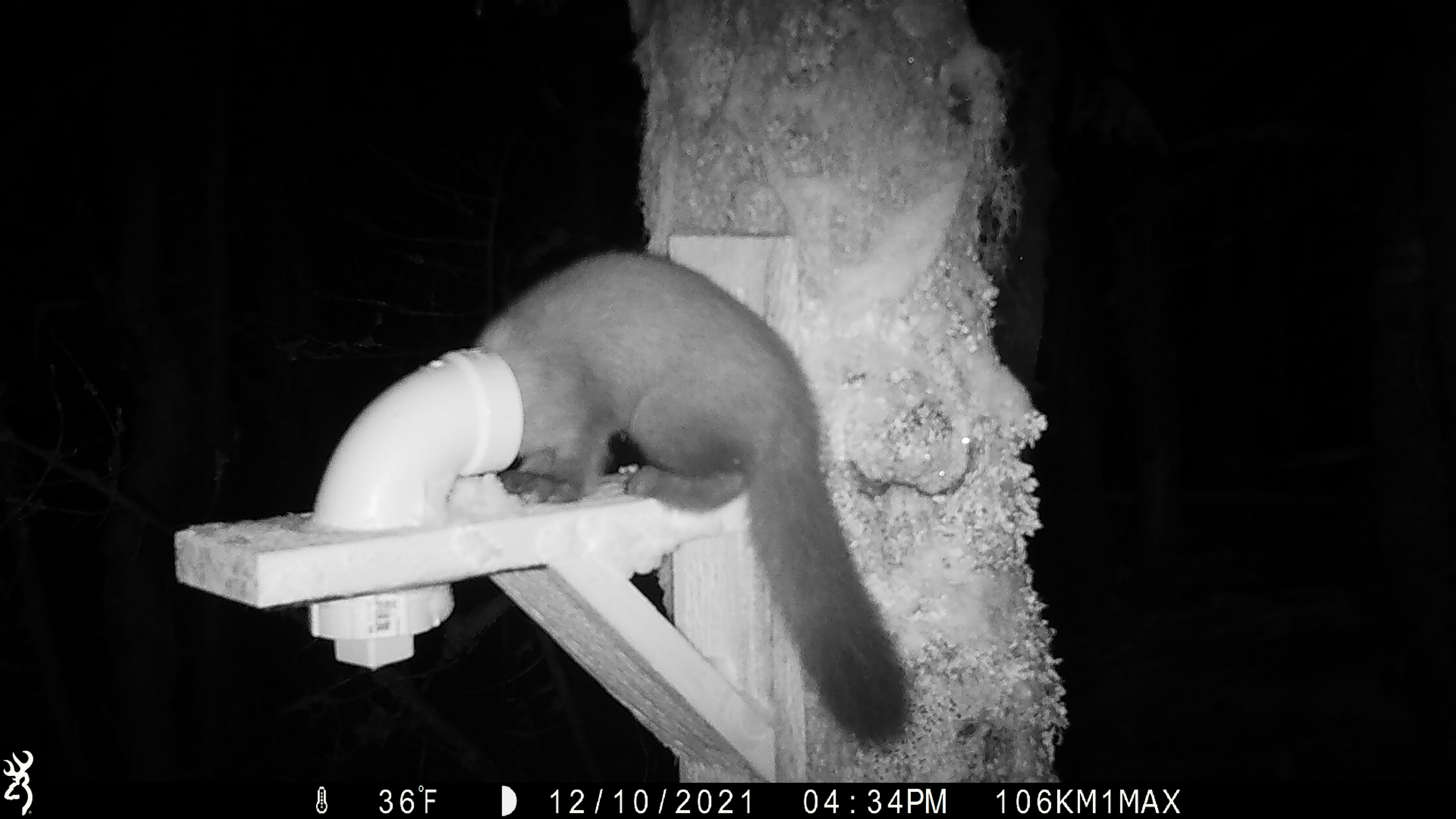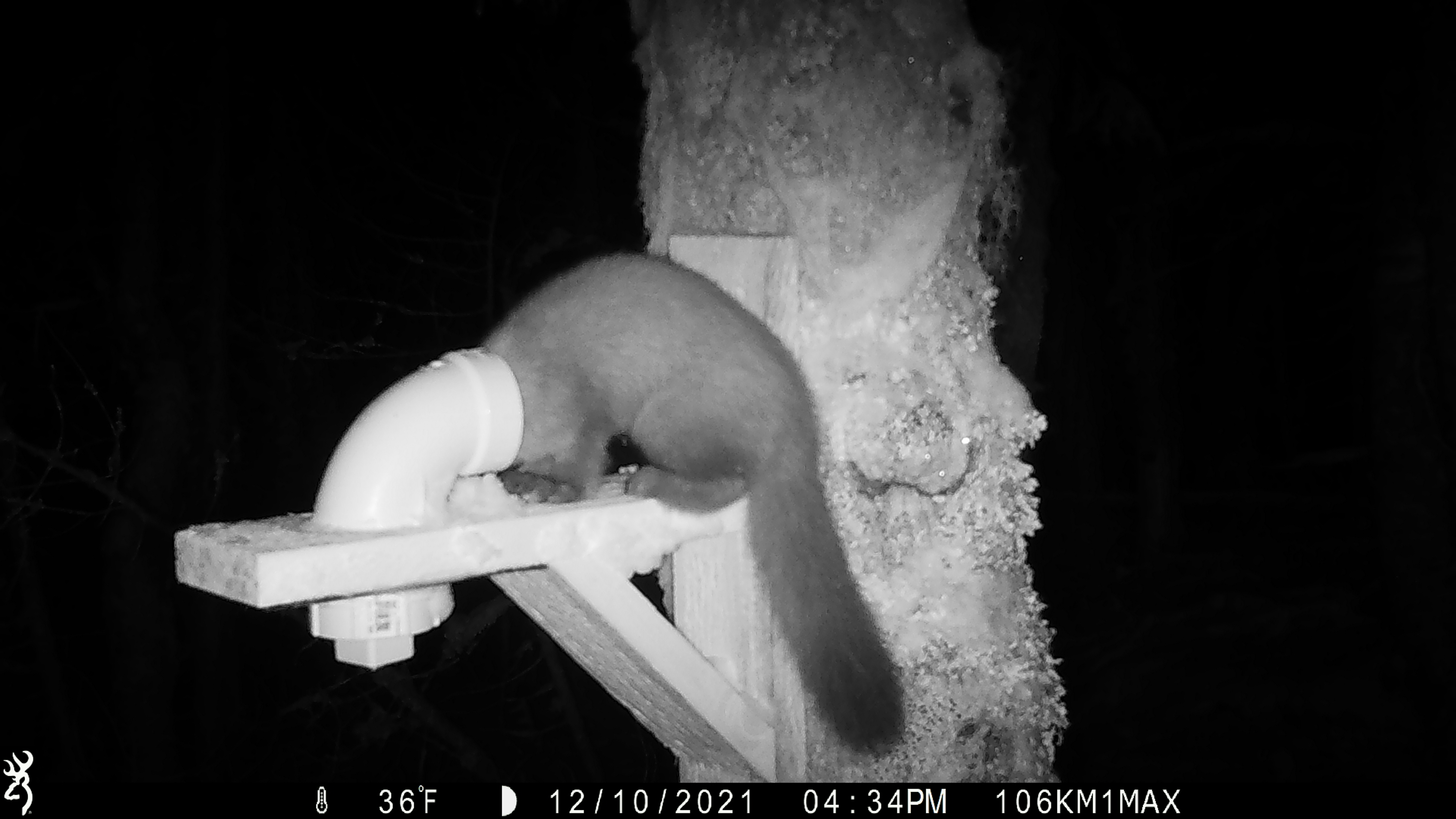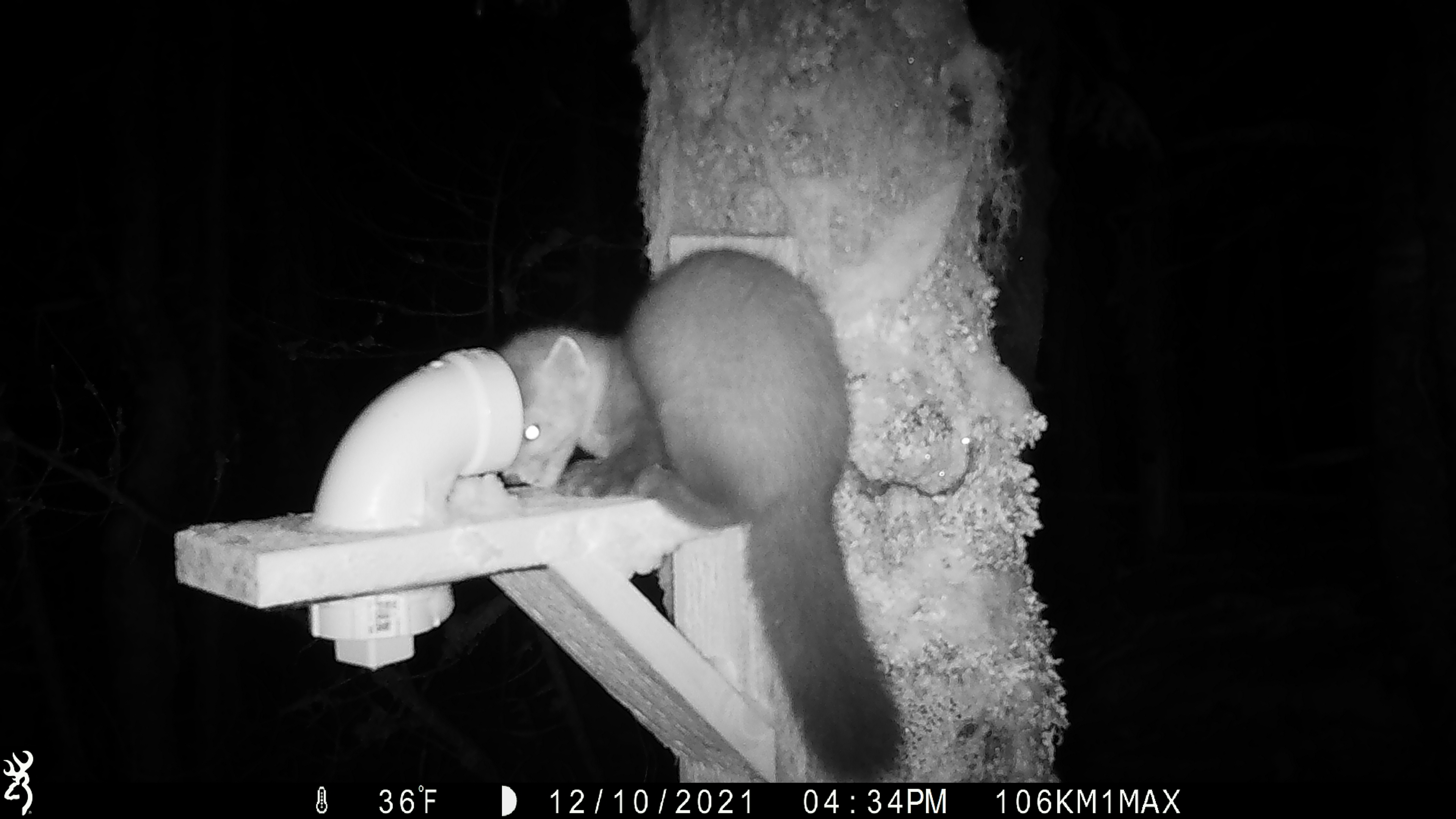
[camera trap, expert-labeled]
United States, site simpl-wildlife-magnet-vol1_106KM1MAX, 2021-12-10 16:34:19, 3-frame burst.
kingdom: Animalia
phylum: Chordata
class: Mammalia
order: Carnivora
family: Mustelidae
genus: Martes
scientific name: Martes americana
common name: american marten